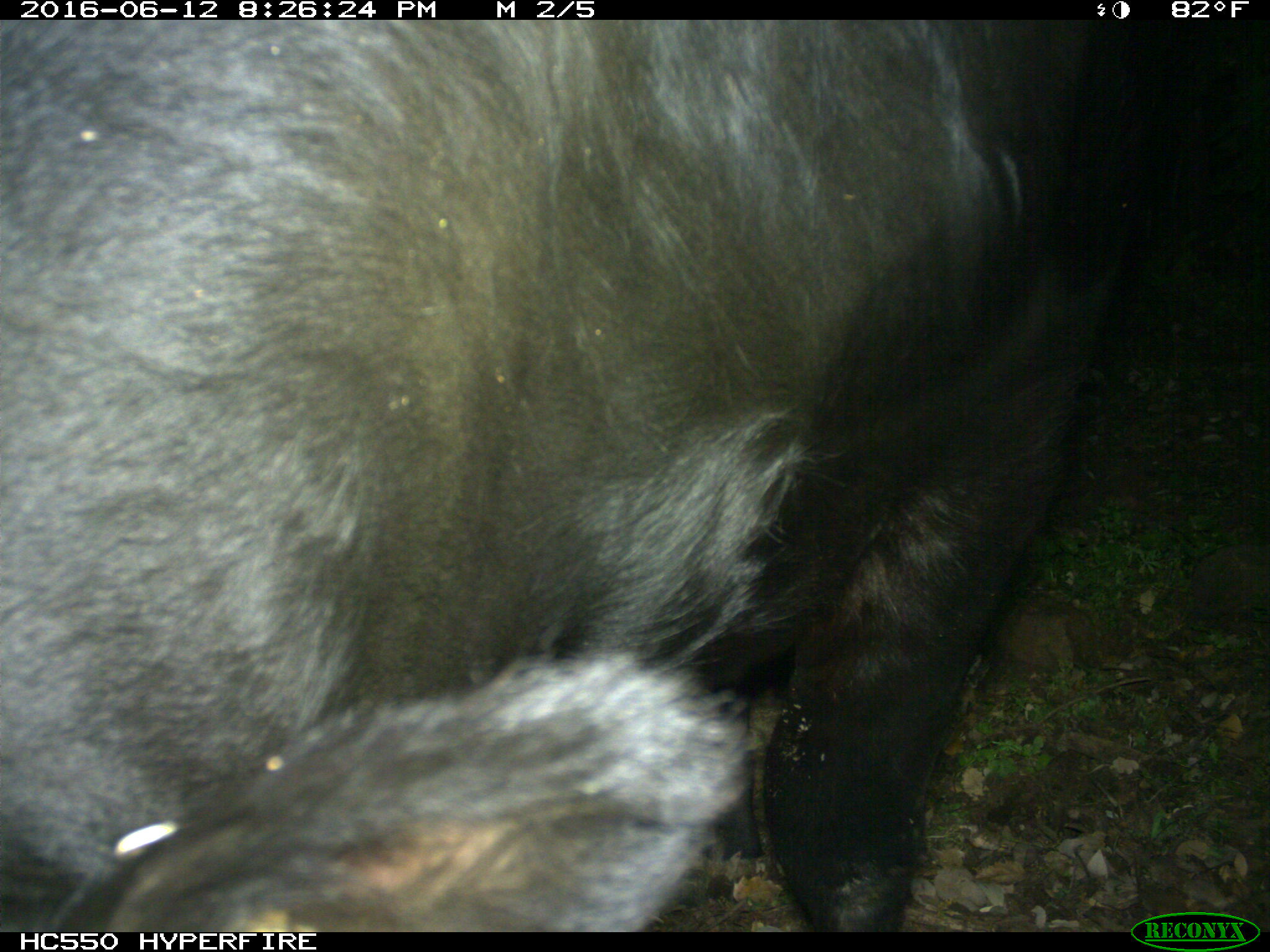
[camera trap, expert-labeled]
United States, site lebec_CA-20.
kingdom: Animalia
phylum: Chordata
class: Mammalia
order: Artiodactyla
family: Bovidae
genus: Bos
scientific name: Bos taurus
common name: domestic cow